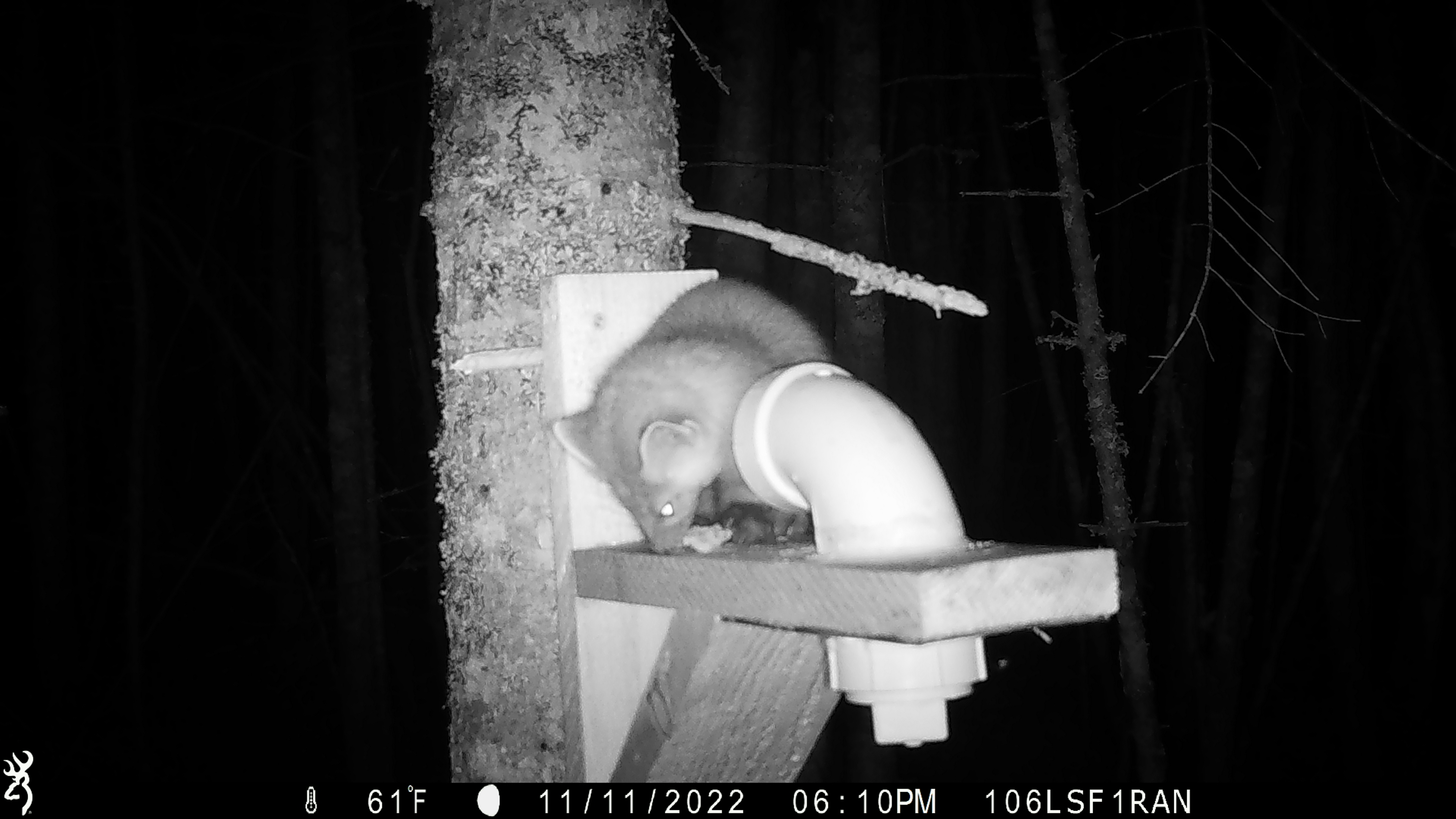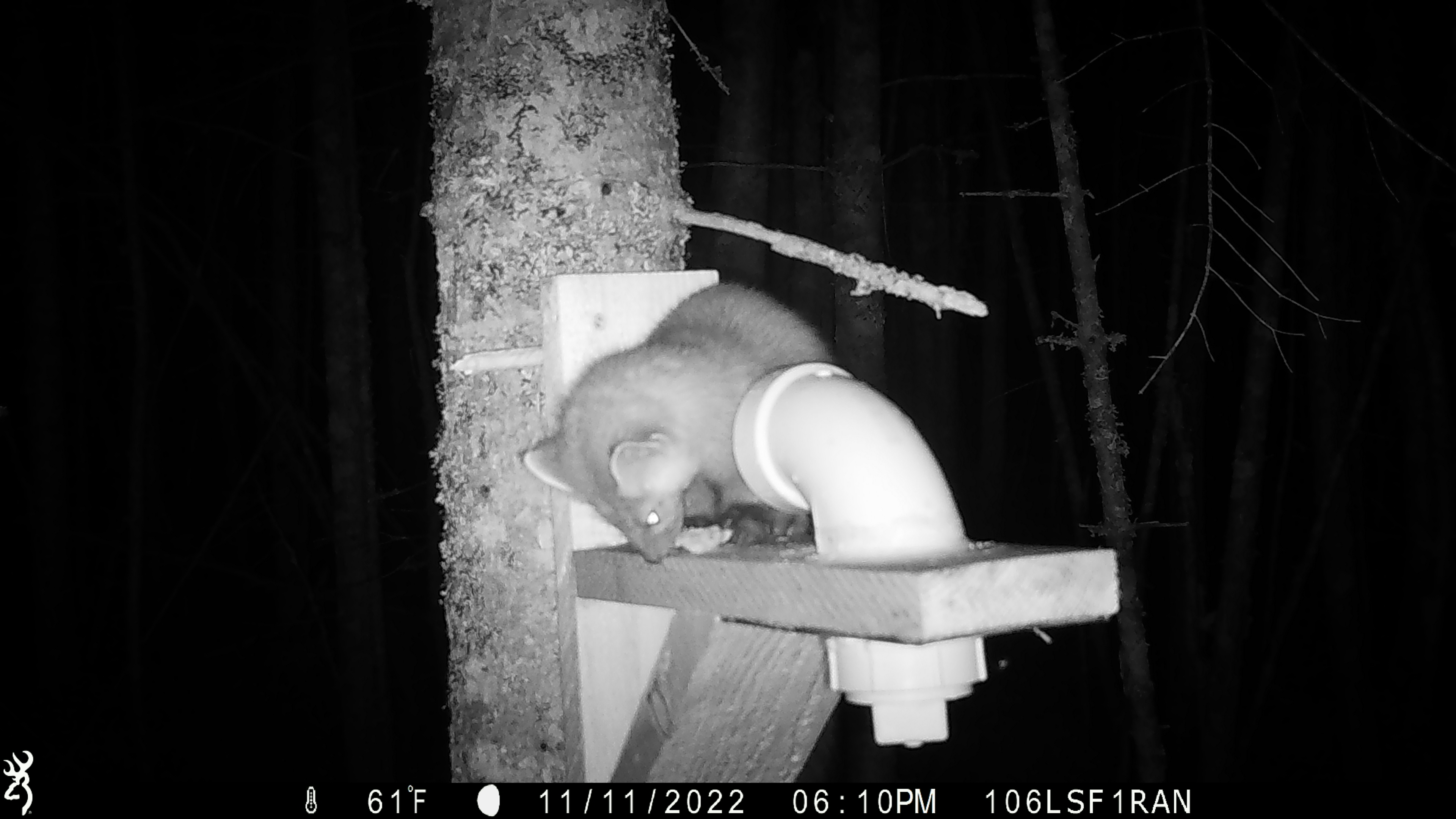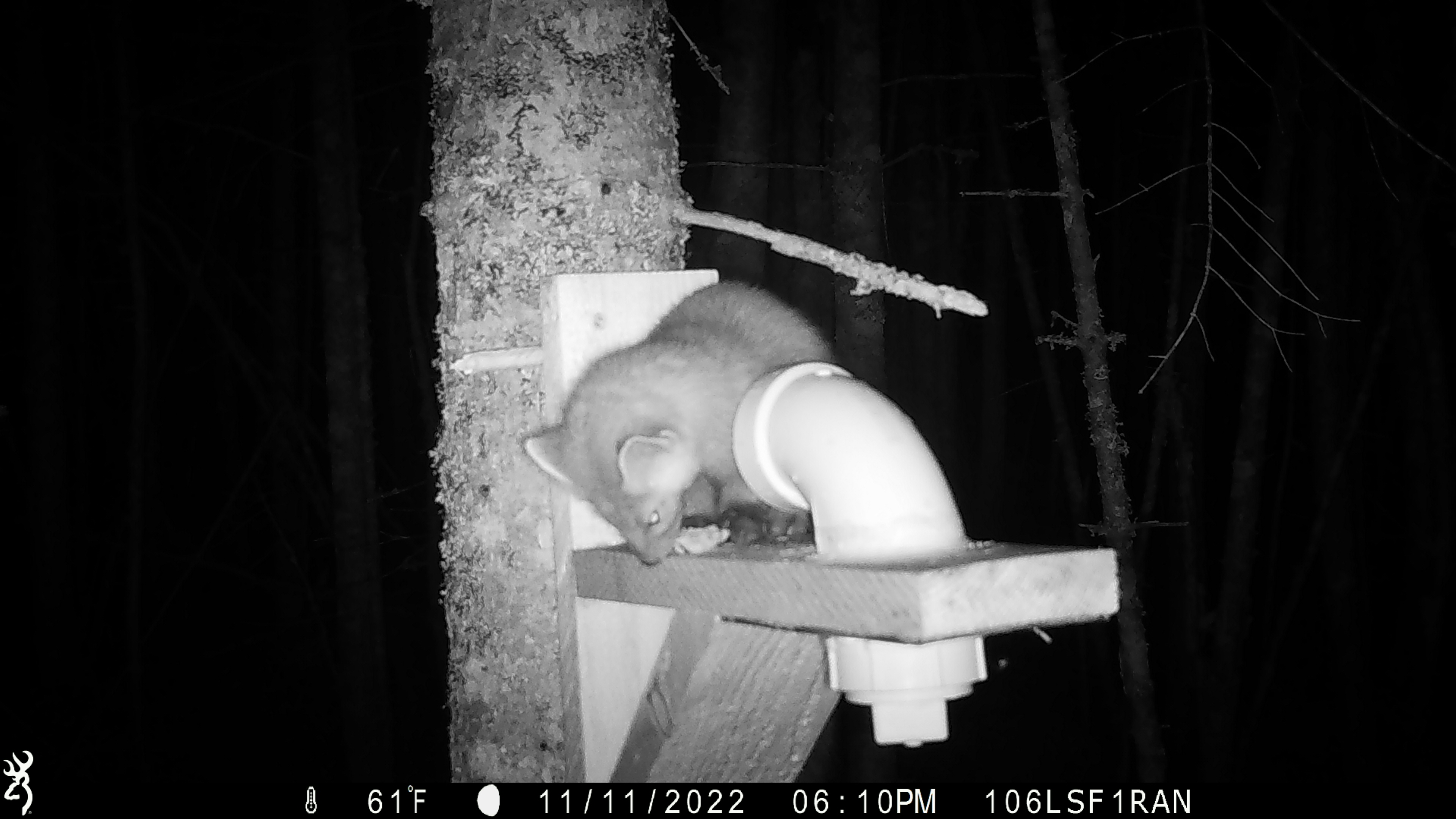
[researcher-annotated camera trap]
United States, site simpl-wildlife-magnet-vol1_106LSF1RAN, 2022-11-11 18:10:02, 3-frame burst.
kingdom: Animalia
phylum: Chordata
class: Mammalia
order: Carnivora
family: Mustelidae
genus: Martes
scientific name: Martes americana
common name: american marten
American marten (Martes americana).